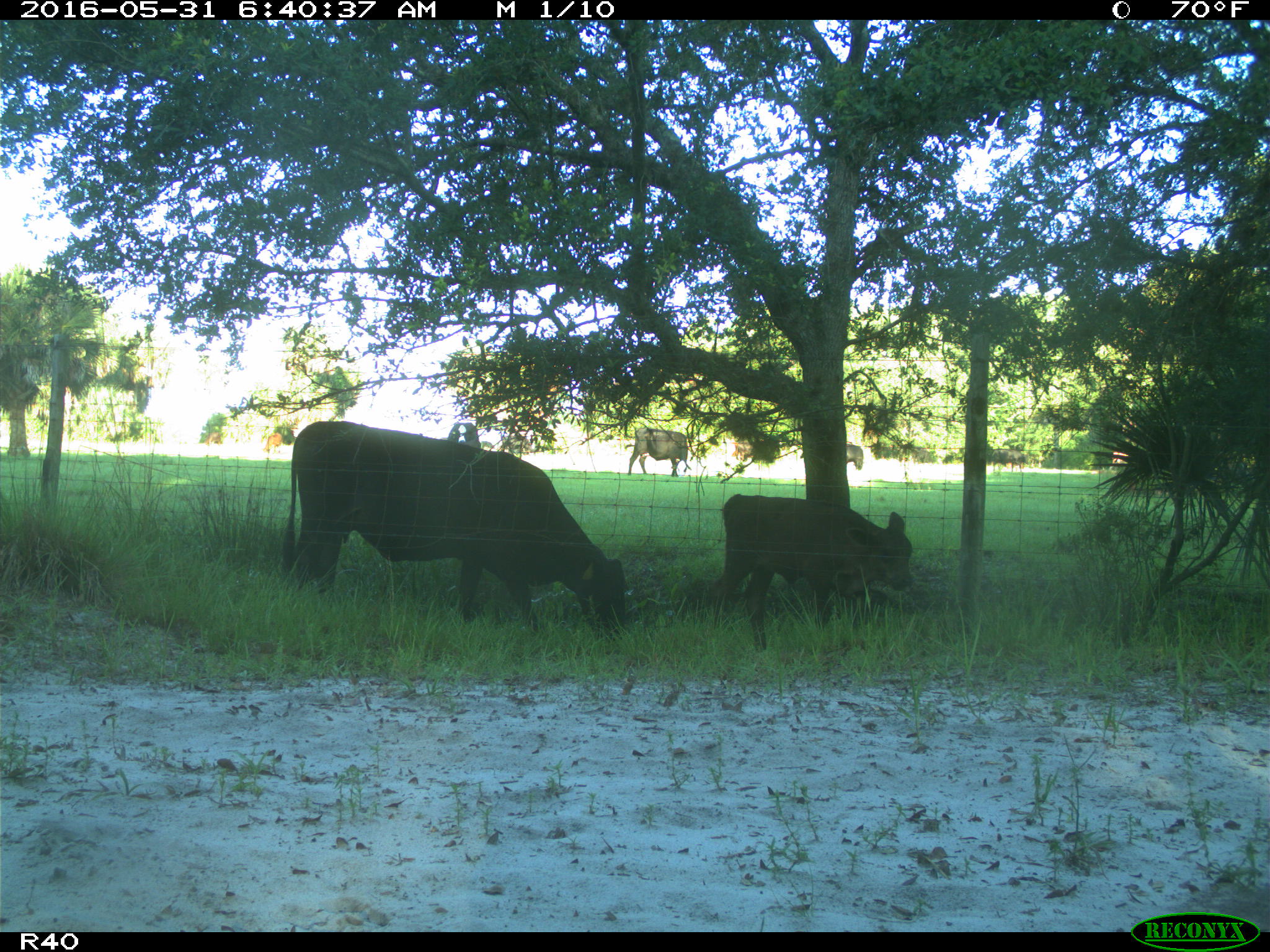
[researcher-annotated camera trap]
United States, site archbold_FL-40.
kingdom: Animalia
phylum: Chordata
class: Mammalia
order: Artiodactyla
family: Bovidae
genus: Bos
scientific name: Bos taurus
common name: domestic cow